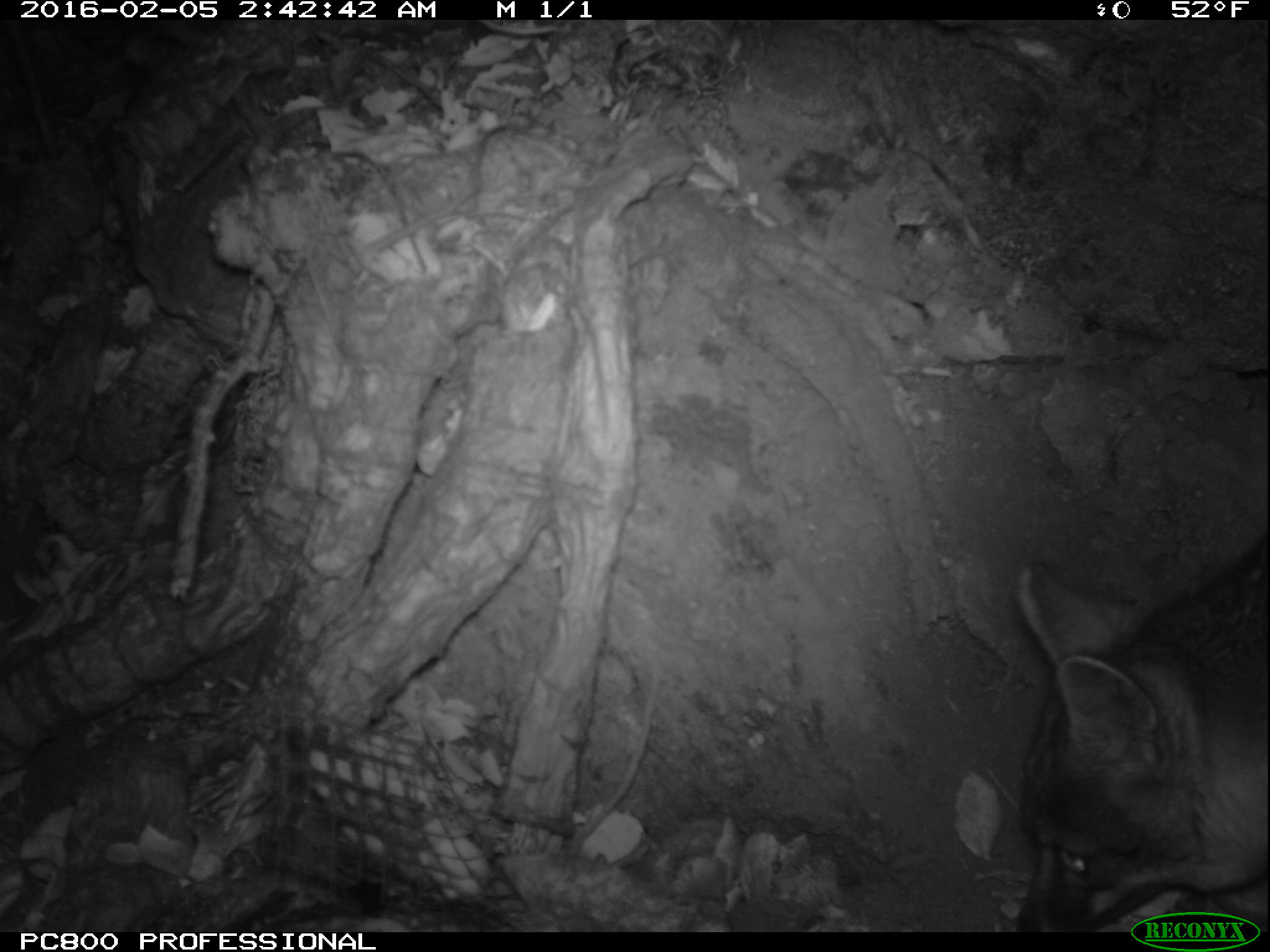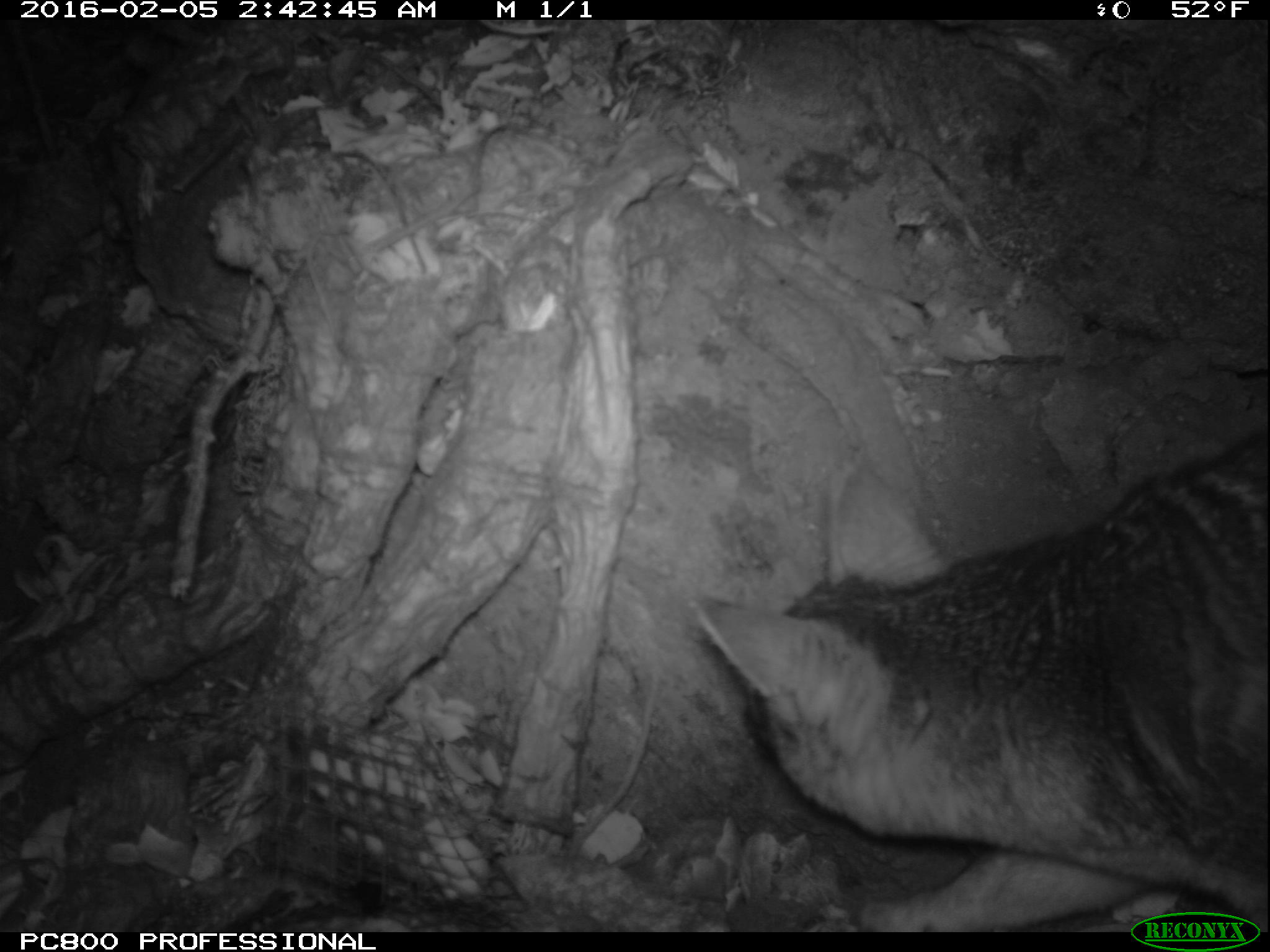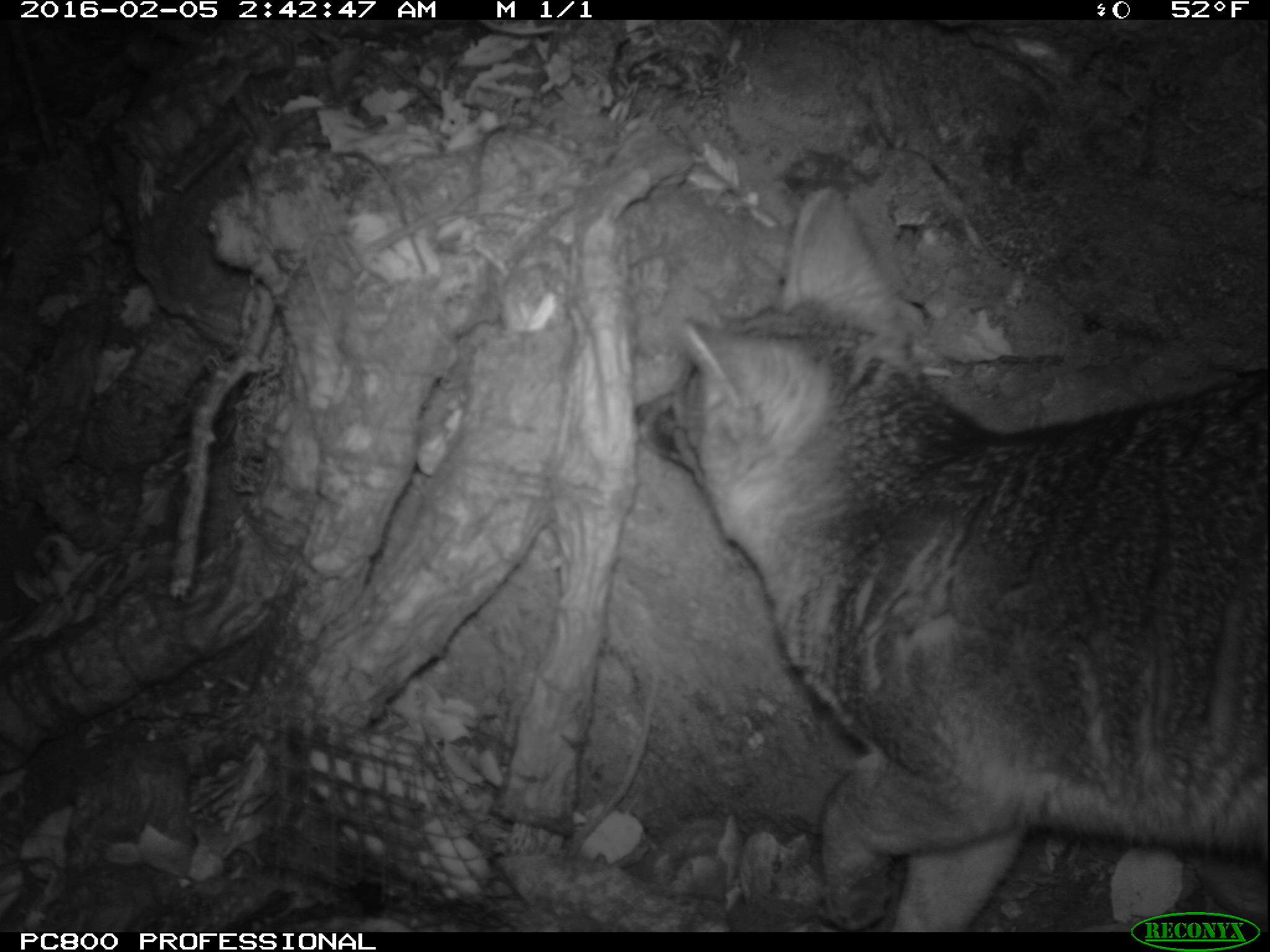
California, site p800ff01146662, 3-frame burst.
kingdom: Animalia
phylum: Chordata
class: Mammalia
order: Carnivora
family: Canidae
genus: Urocyon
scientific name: Urocyon littoralis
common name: island fox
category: fox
Fox (island fox) (Urocyon littoralis).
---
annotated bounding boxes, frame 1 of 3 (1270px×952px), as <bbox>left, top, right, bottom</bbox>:
fox: <bbox>1017, 522, 1269, 932</bbox>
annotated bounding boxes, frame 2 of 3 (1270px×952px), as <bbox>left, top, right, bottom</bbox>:
fox: <bbox>691, 428, 1268, 932</bbox>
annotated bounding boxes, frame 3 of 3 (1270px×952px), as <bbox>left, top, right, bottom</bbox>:
fox: <bbox>635, 185, 1269, 930</bbox>